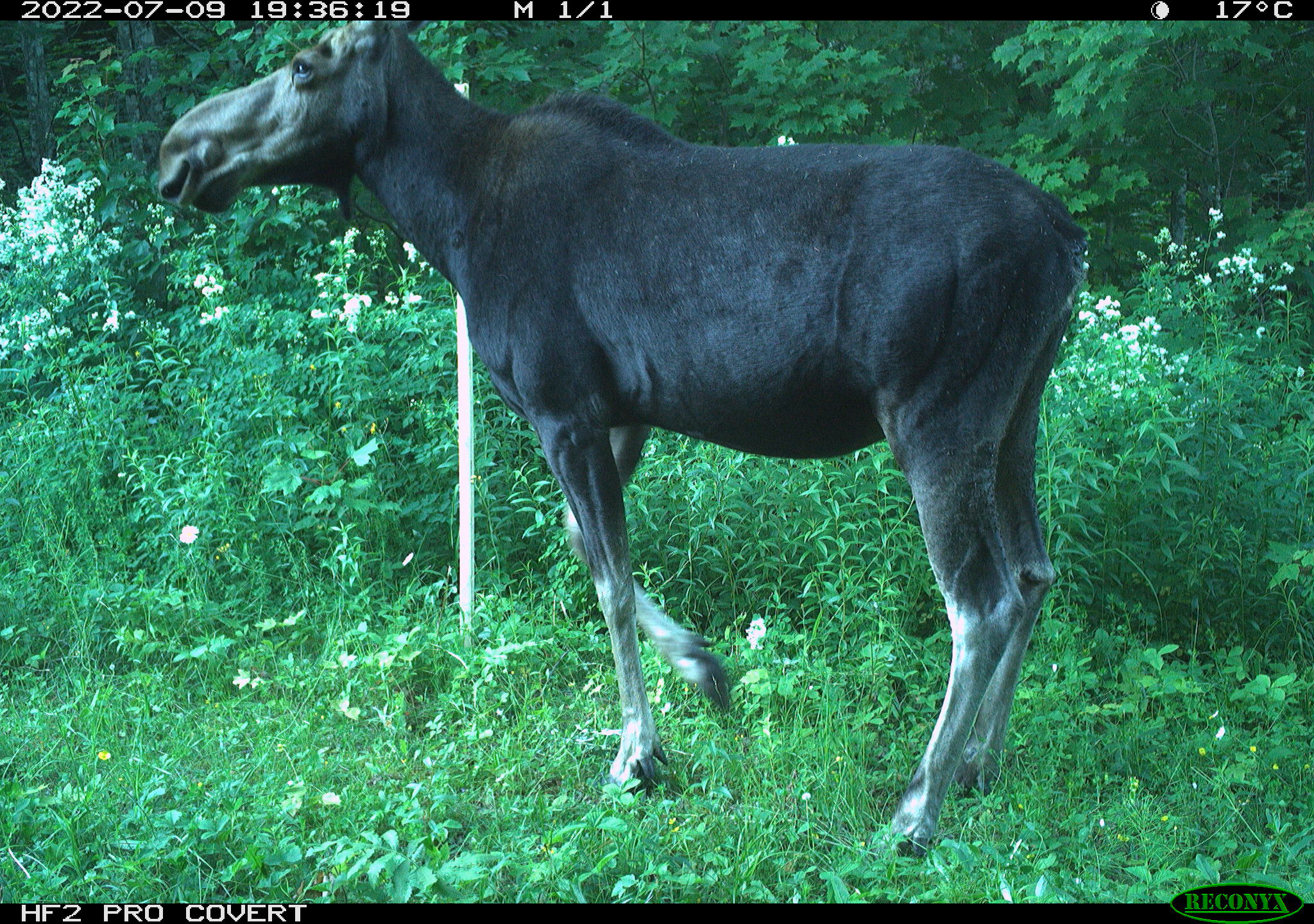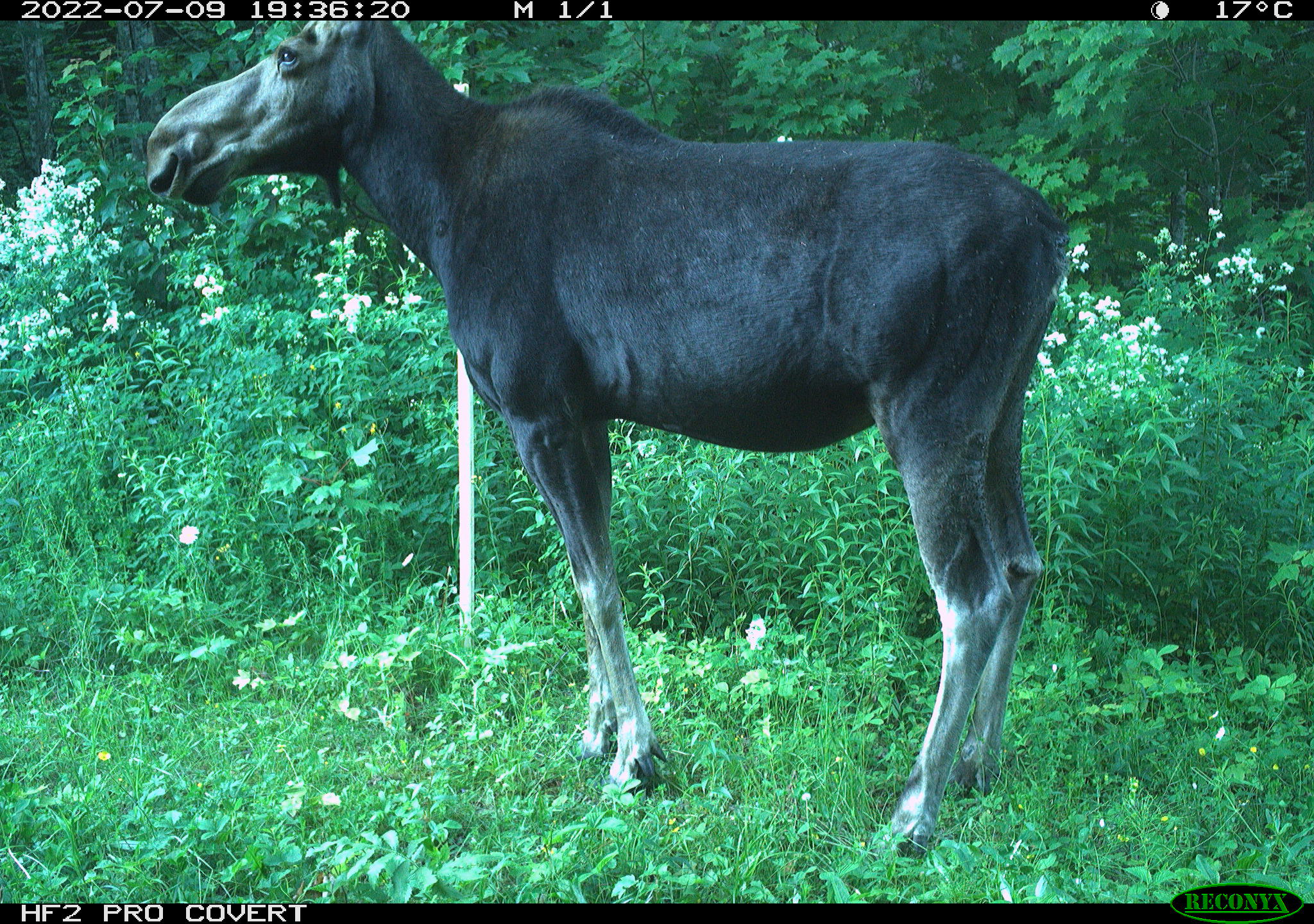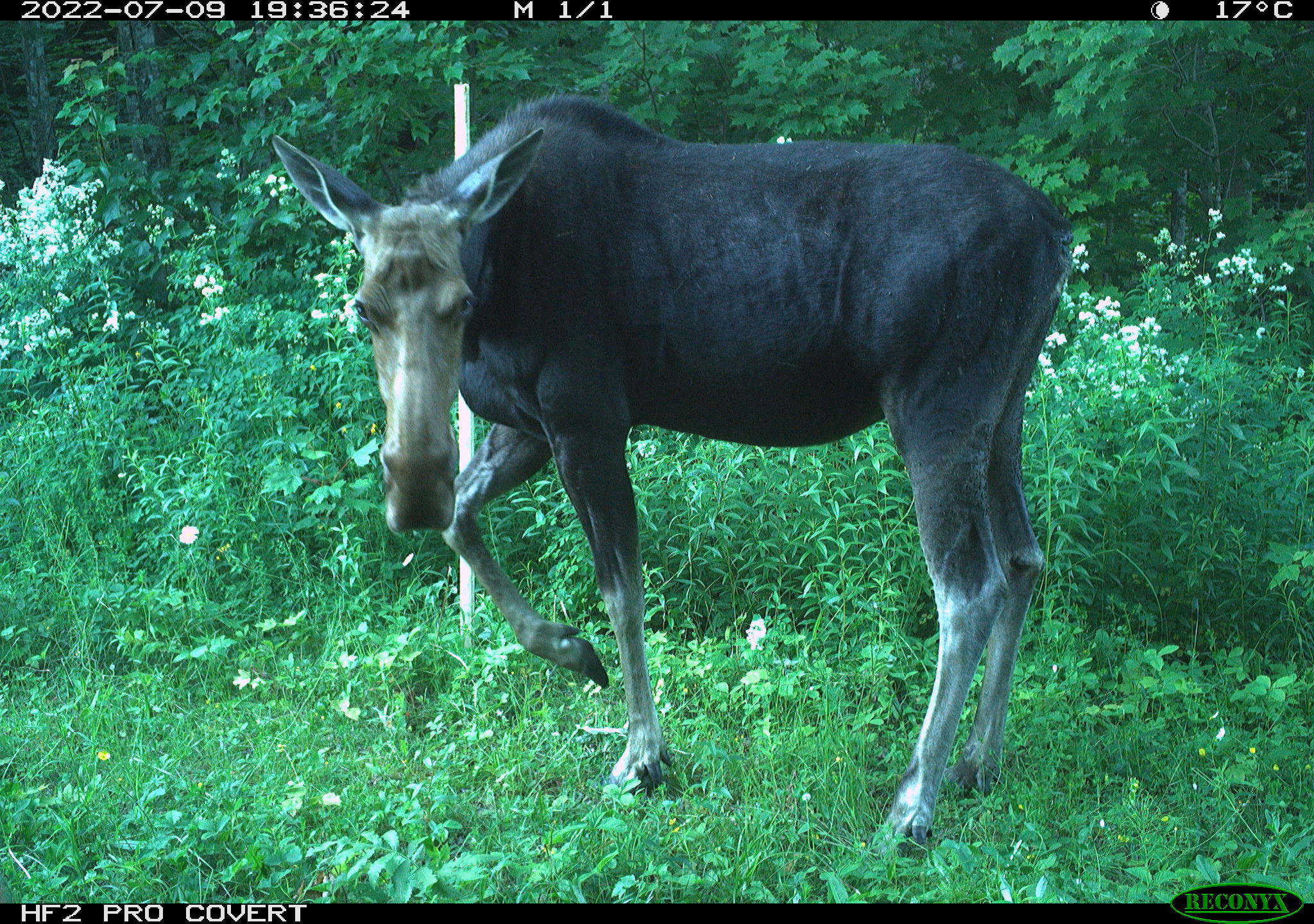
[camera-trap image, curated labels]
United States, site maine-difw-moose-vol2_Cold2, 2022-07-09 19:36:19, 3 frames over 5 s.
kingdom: Animalia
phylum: Chordata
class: Mammalia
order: Artiodactyla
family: Cervidae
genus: Alces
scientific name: Alces alces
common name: moose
Moose (Alces alces).